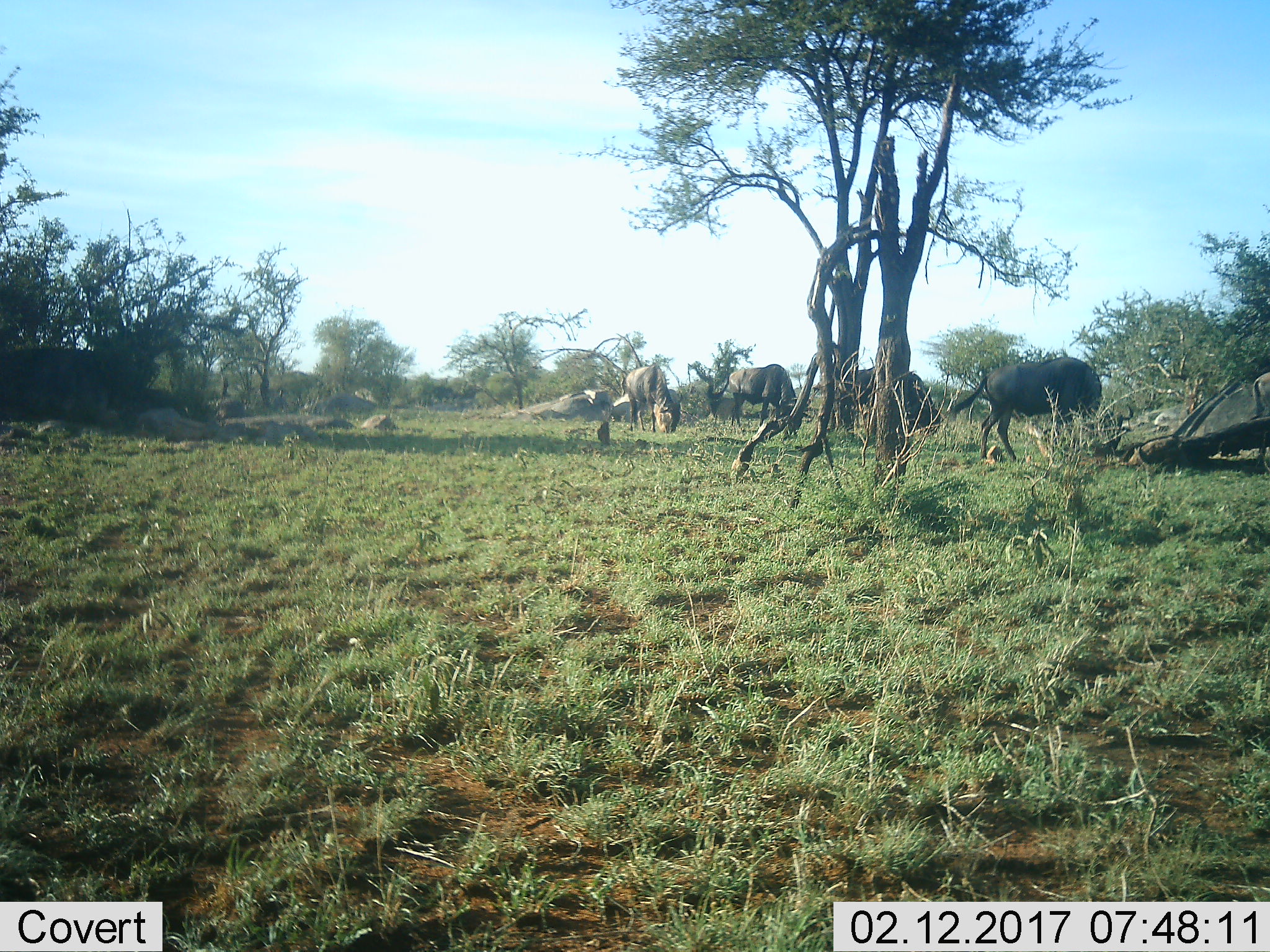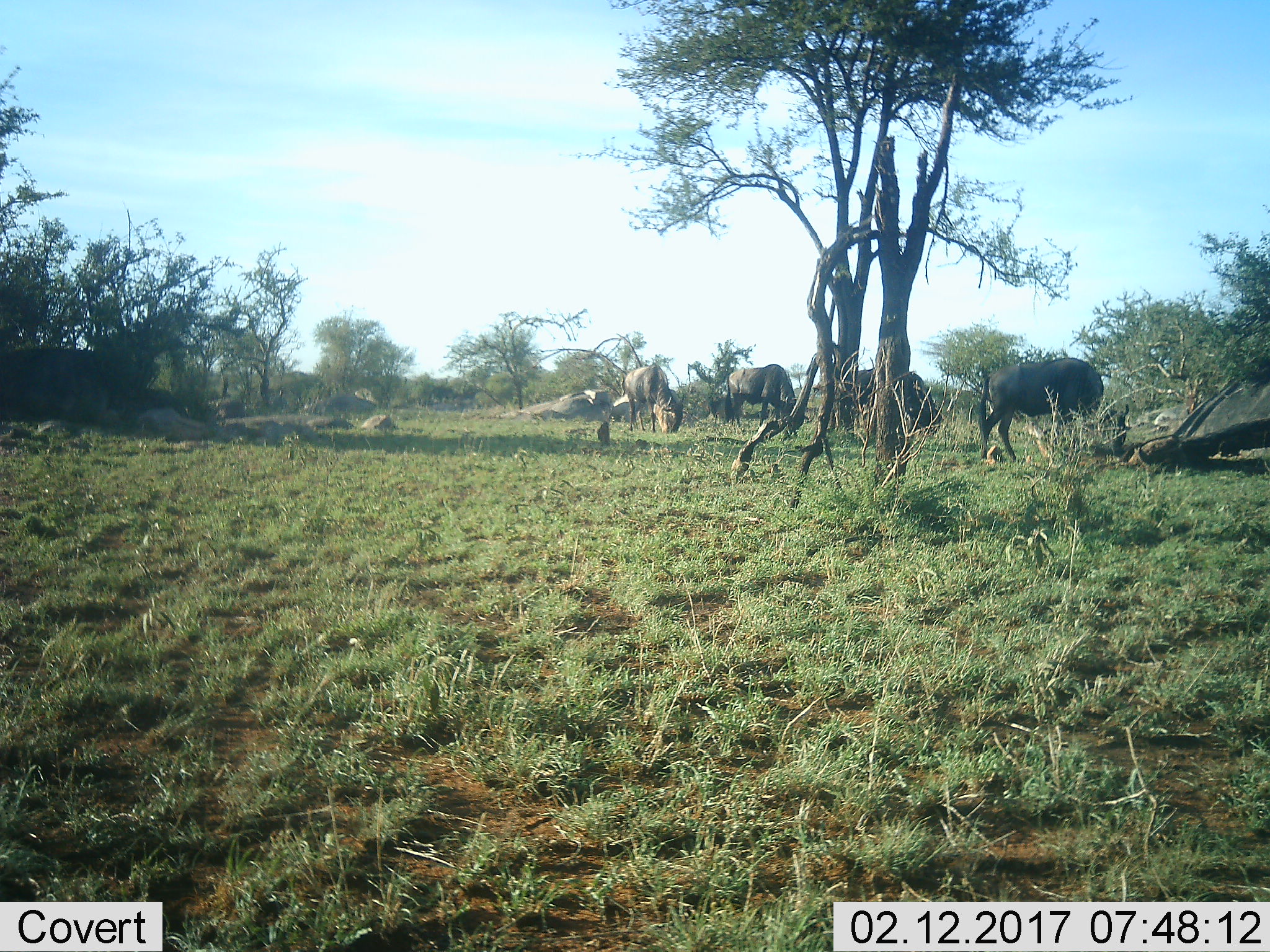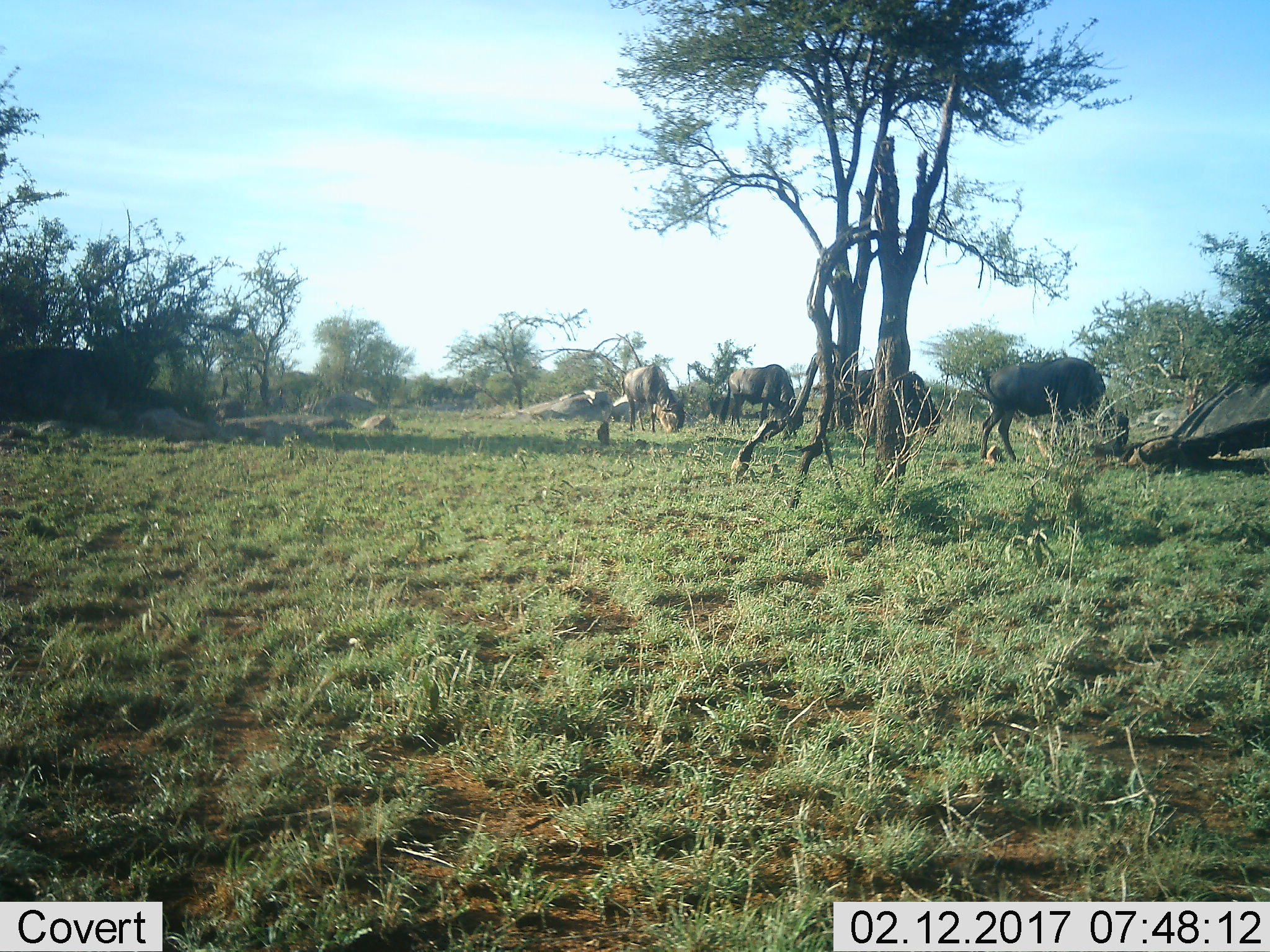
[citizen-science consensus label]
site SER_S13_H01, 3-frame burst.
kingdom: Animalia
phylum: Chordata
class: Mammalia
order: Artiodactyla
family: Bovidae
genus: Connochaetes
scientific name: Connochaetes taurinus taurinus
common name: blue wildebeest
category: wildebeestblue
Wildebeestblue (blue wildebeest) (Connochaetes taurinus taurinus), count 5. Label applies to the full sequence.